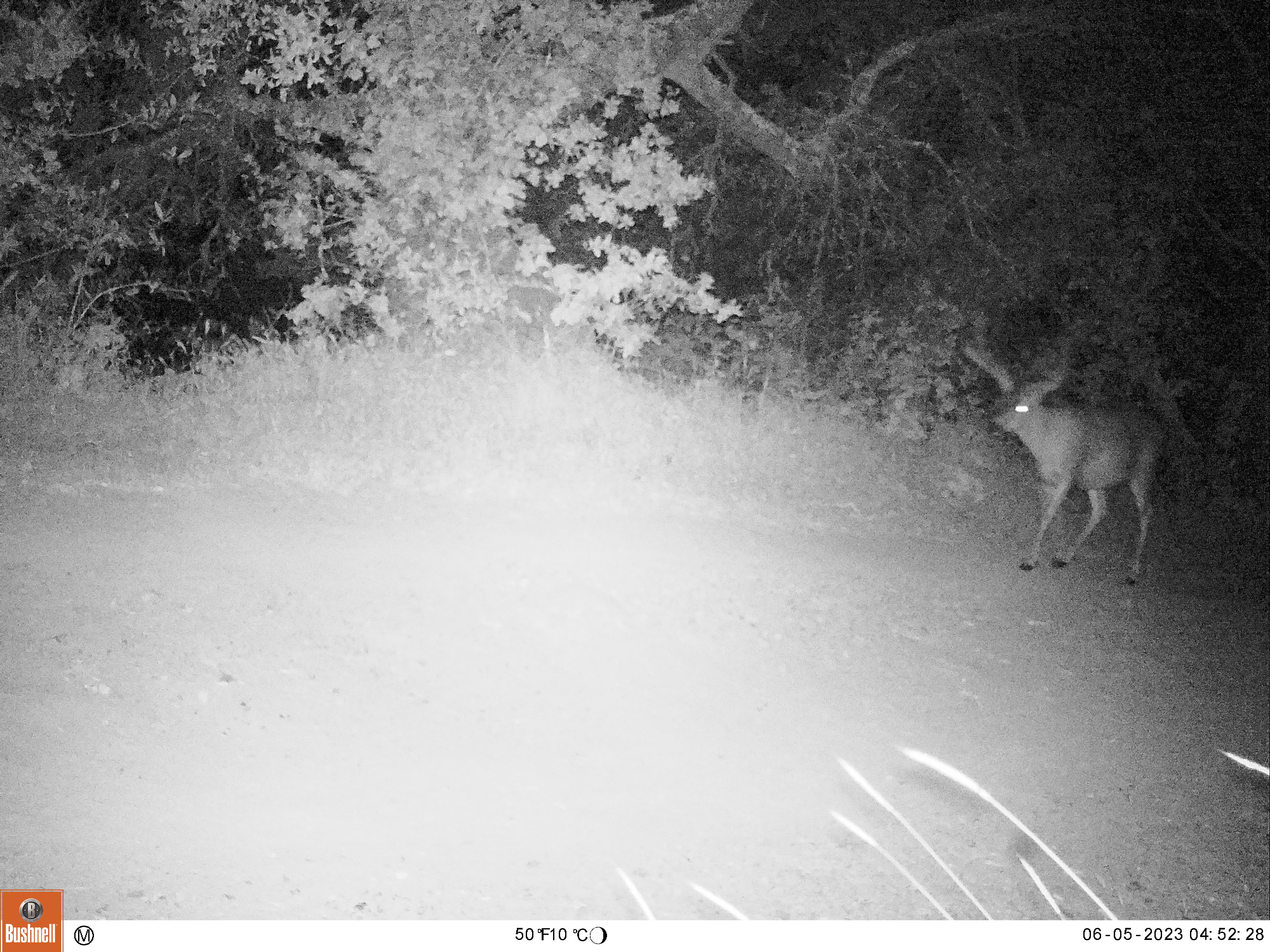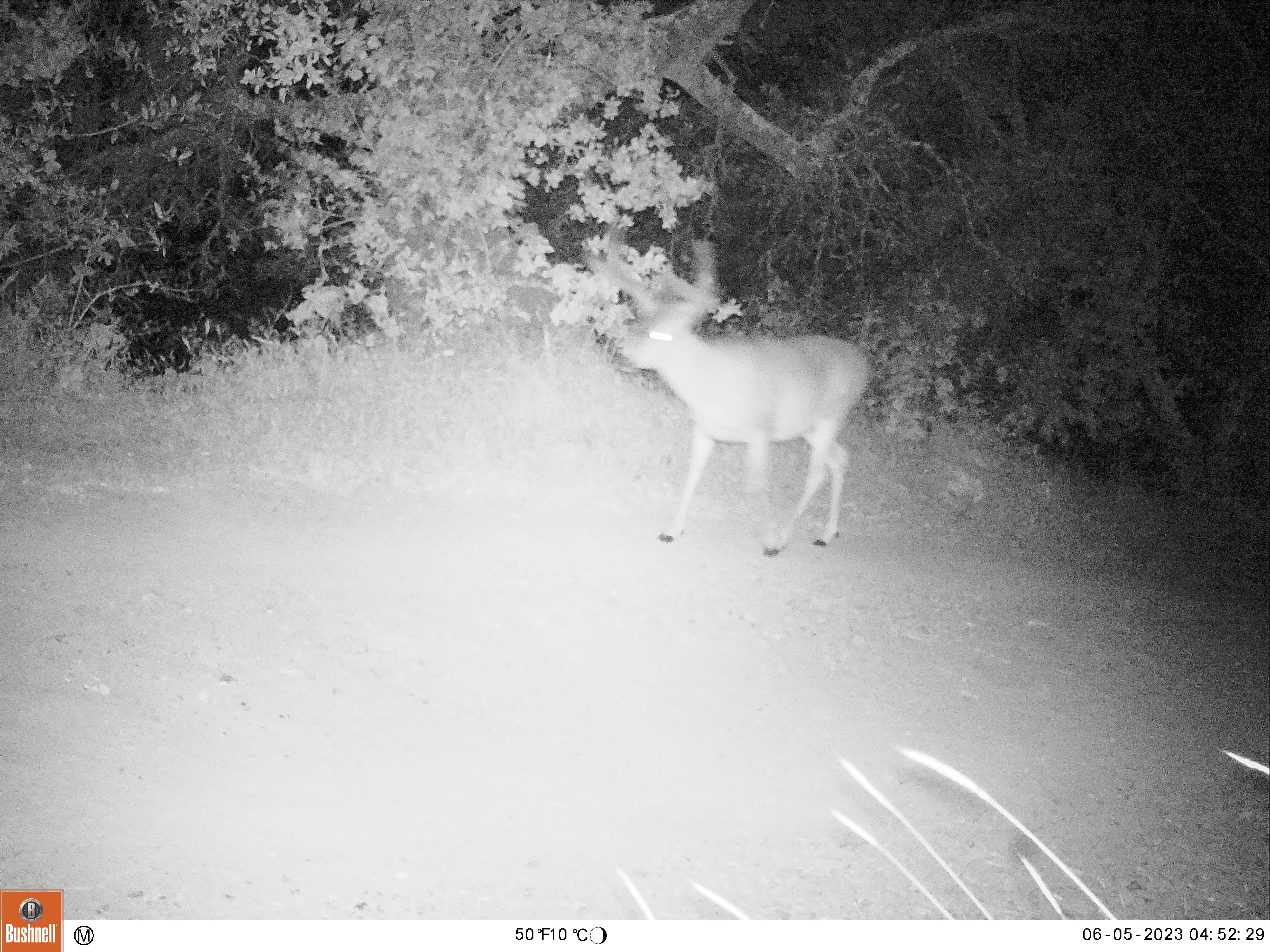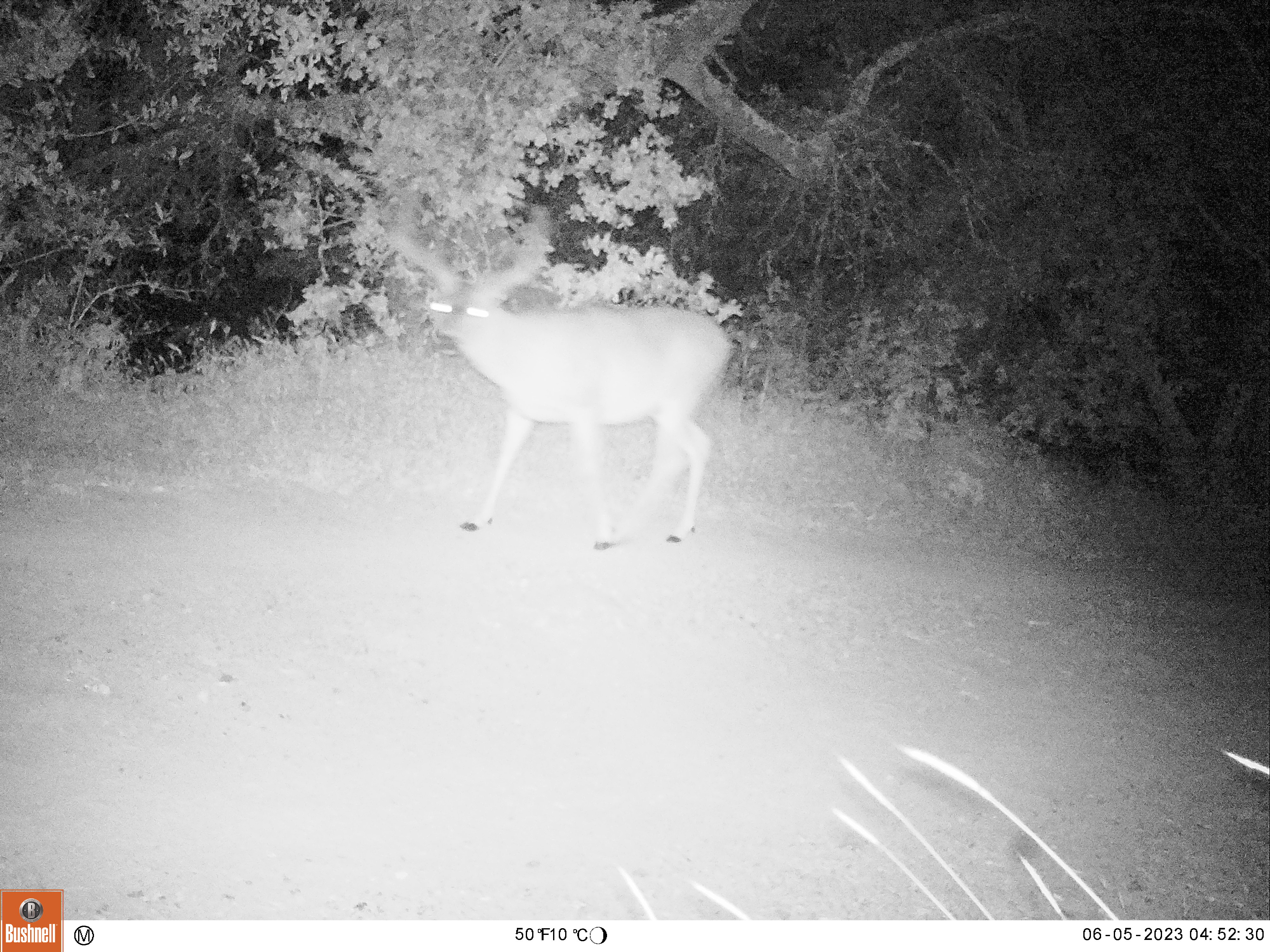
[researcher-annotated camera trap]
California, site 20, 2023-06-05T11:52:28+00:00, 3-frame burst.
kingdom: Animalia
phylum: Chordata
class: Mammalia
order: Artiodactyla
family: Cervidae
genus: Odocoileus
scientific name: Odocoileus hemionus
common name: mule deer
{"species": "mule deer (Odocoileus hemionus)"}